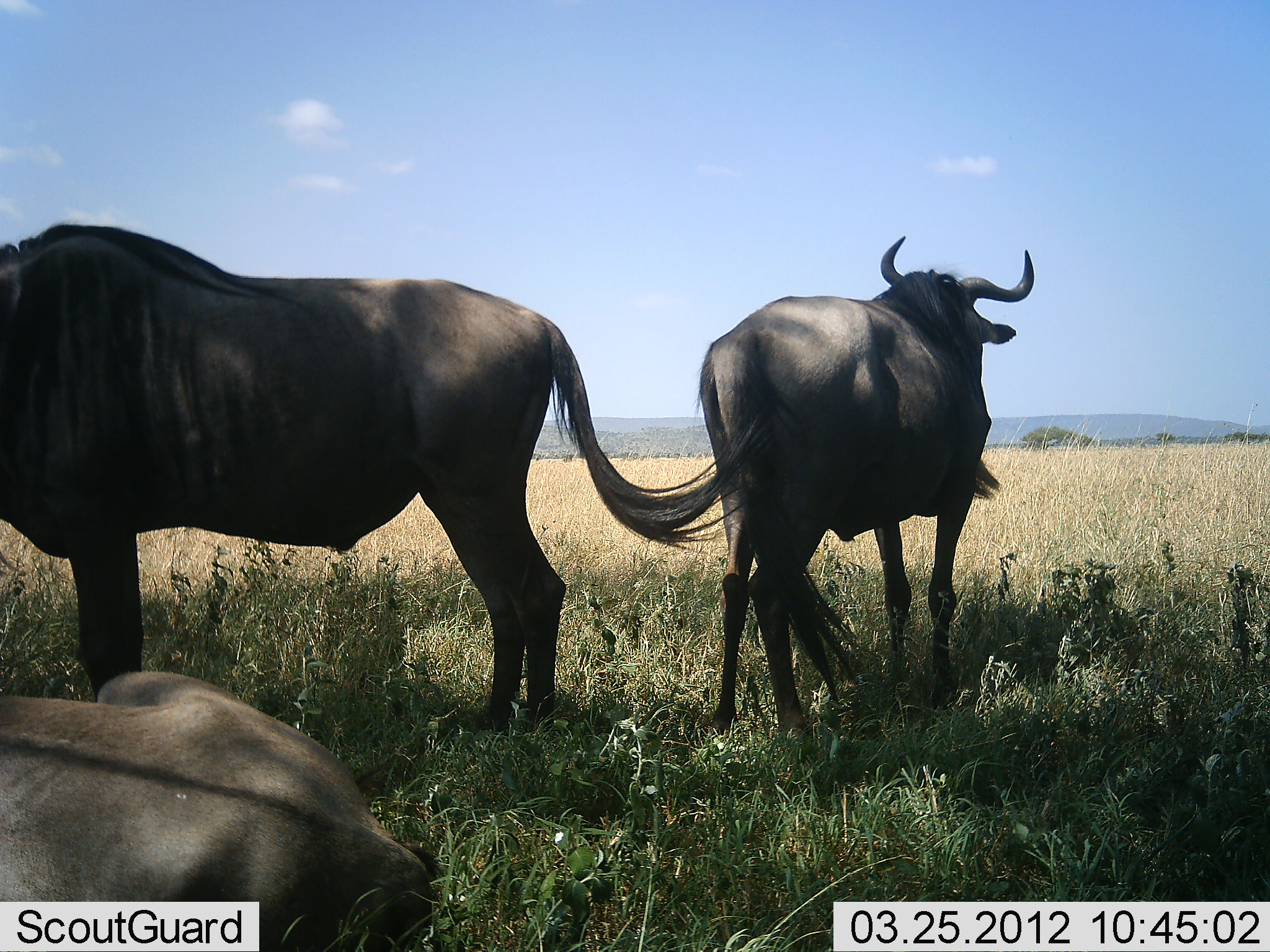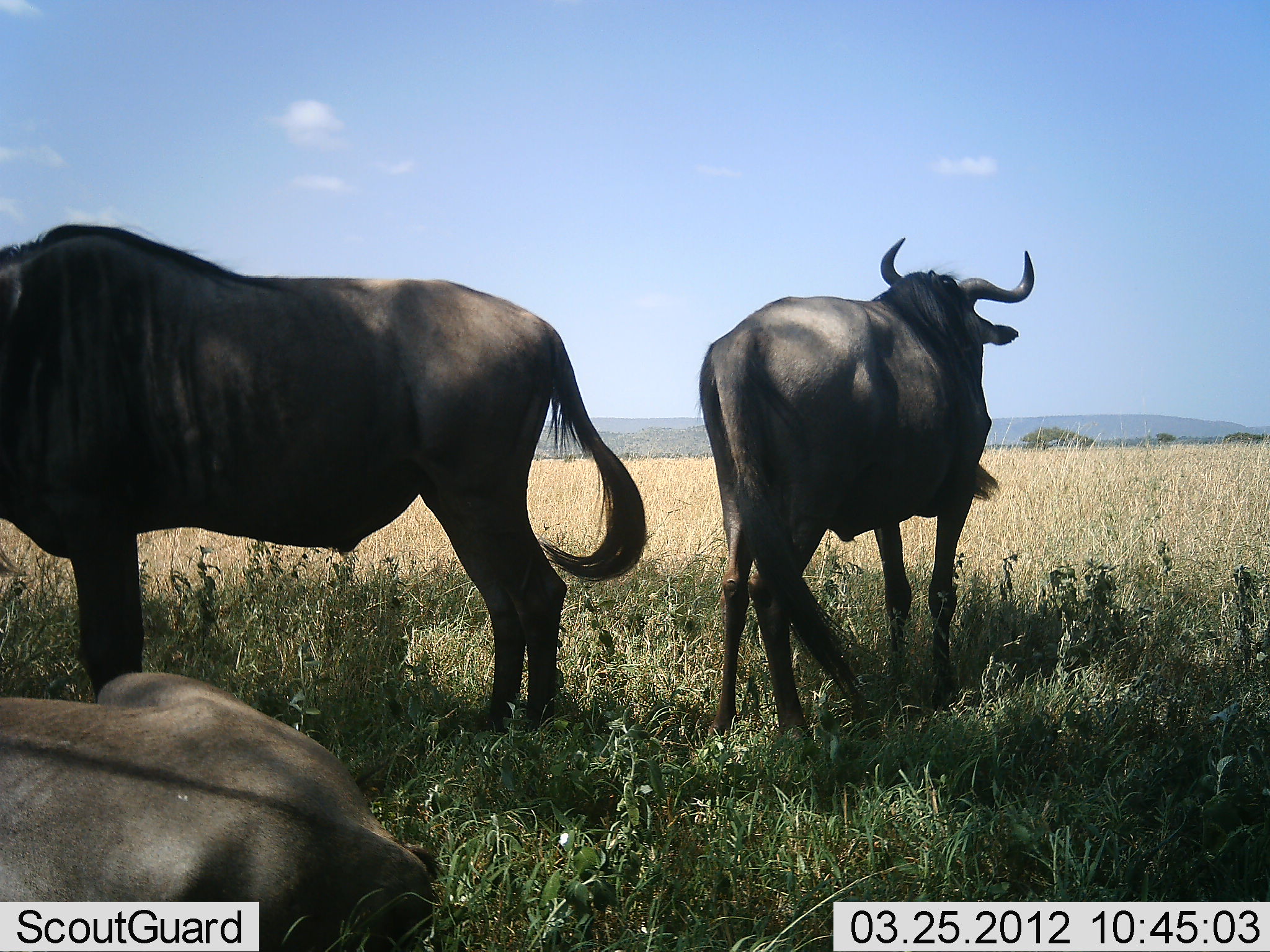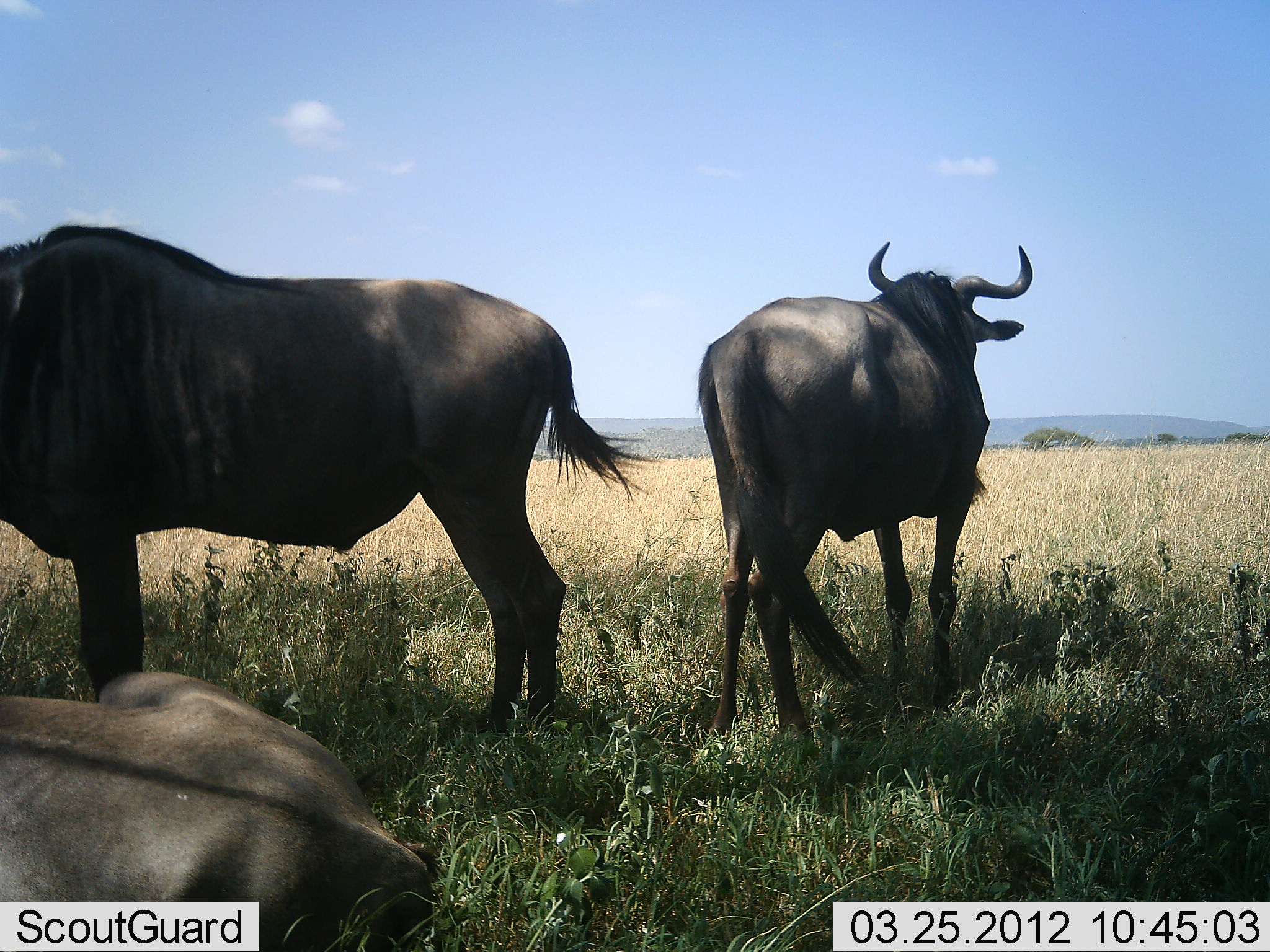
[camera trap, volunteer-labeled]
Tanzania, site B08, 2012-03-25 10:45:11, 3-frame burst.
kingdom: Animalia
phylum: Chordata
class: Mammalia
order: Artiodactyla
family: Bovidae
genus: Connochaetes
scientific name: Connochaetes taurinus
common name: blue wildebeest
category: wildebeest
Wildebeest (blue wildebeest) (Connochaetes taurinus), count 3. Behavior (volunteer vote fractions): standing 94%, resting 94%, moving 0%, interacting 0%. Young present (vote fraction): 0%. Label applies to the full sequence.